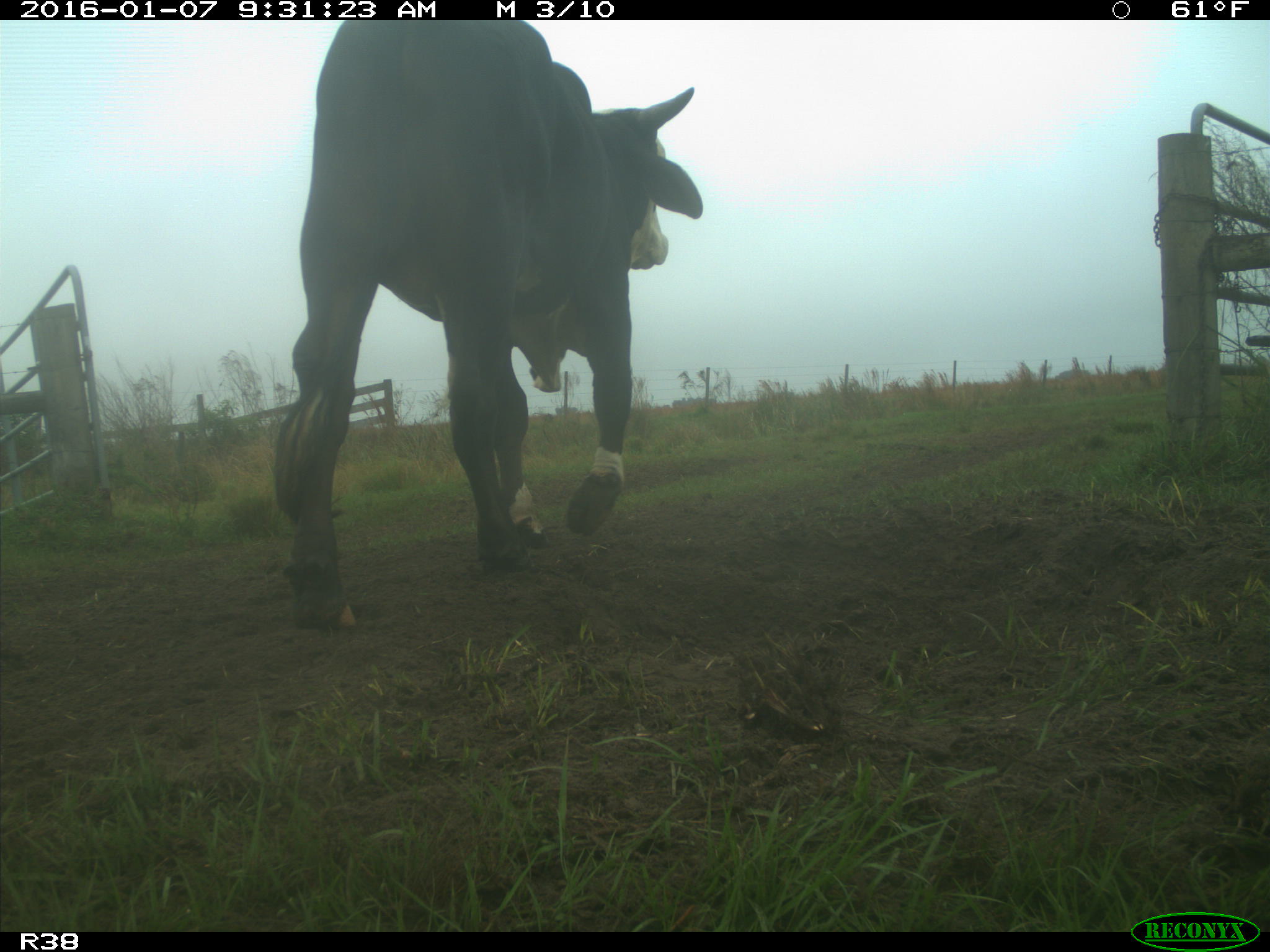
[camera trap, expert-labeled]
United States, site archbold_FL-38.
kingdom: Animalia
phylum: Chordata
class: Mammalia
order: Artiodactyla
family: Bovidae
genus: Bos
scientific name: Bos taurus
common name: domestic cow